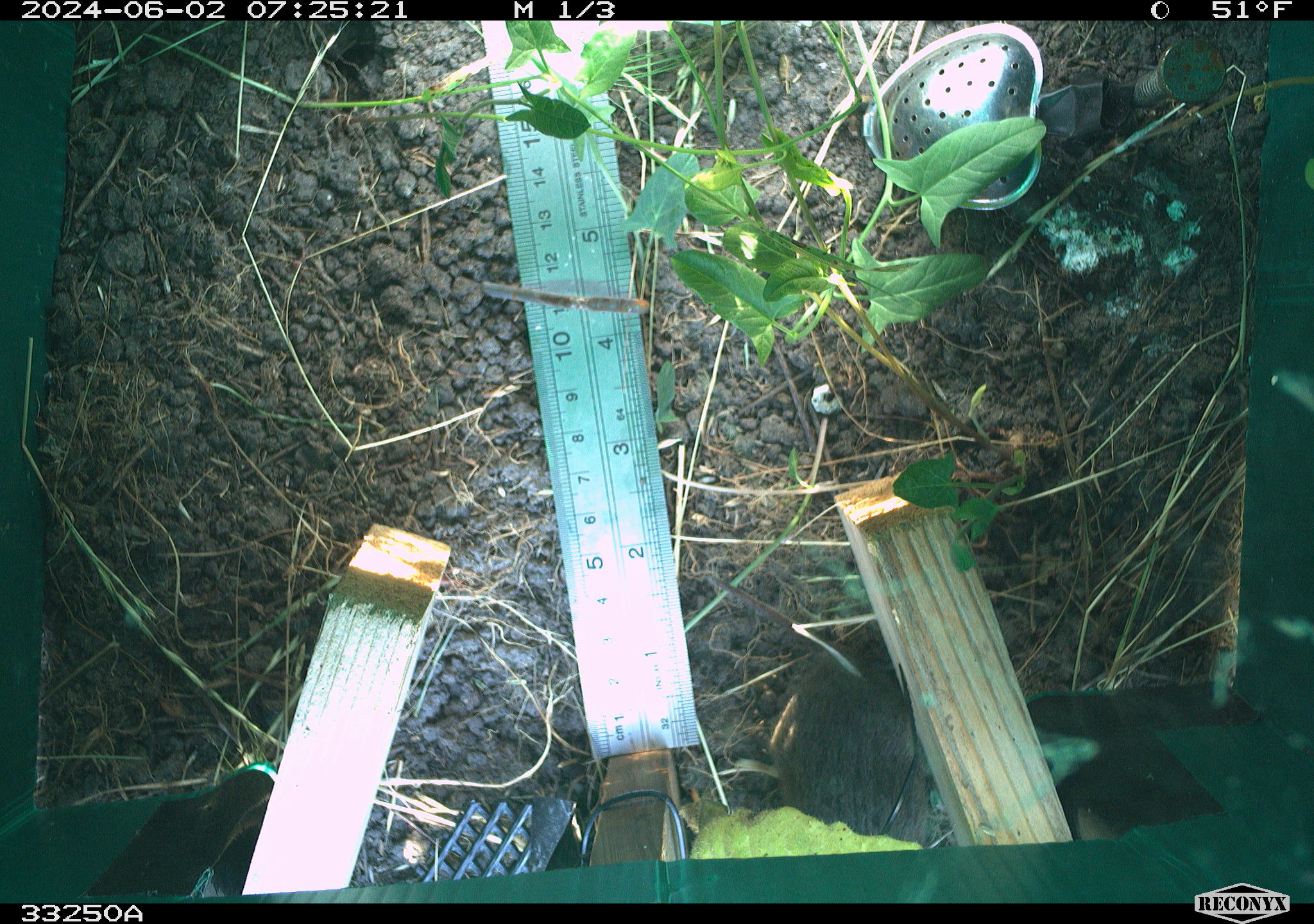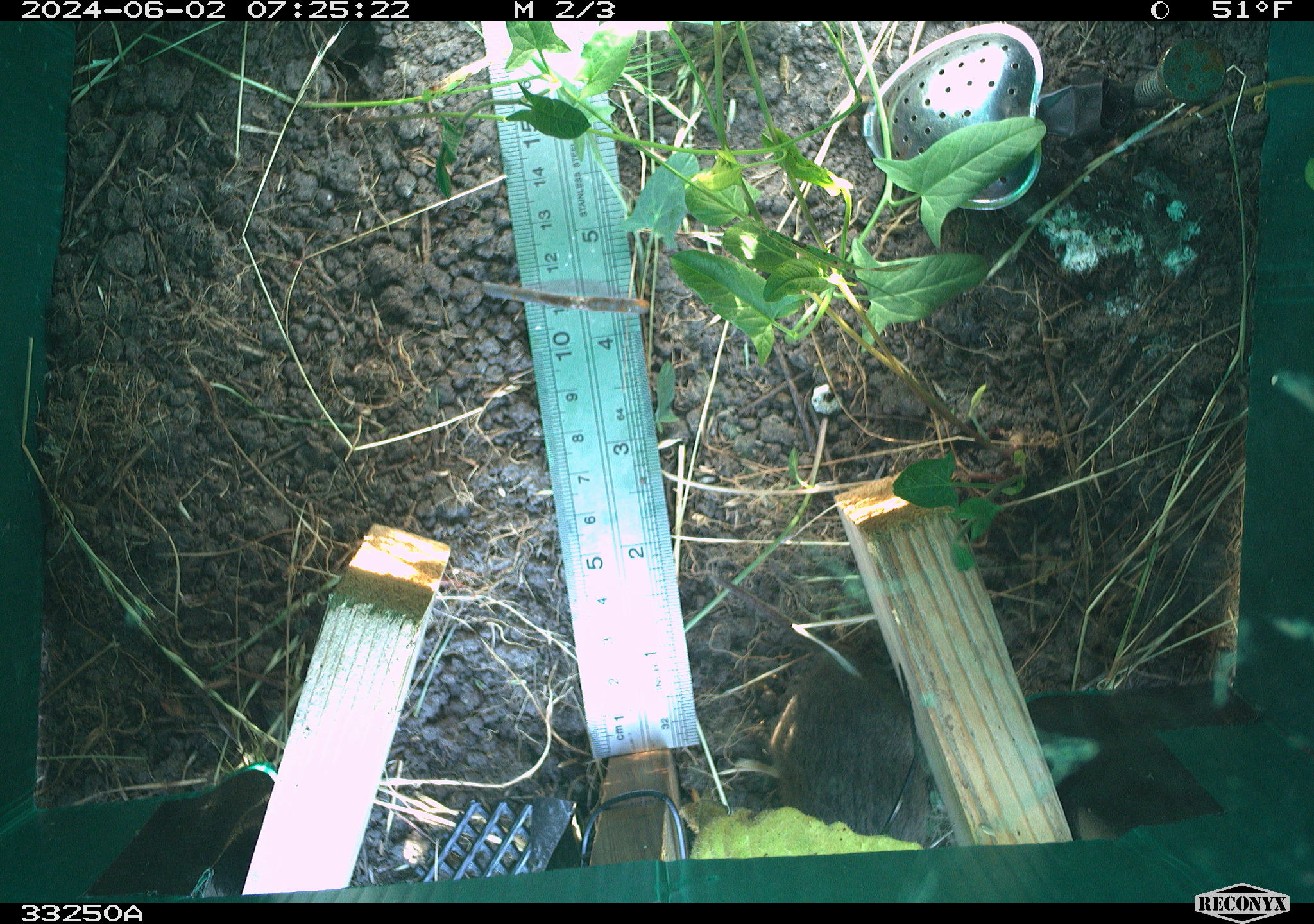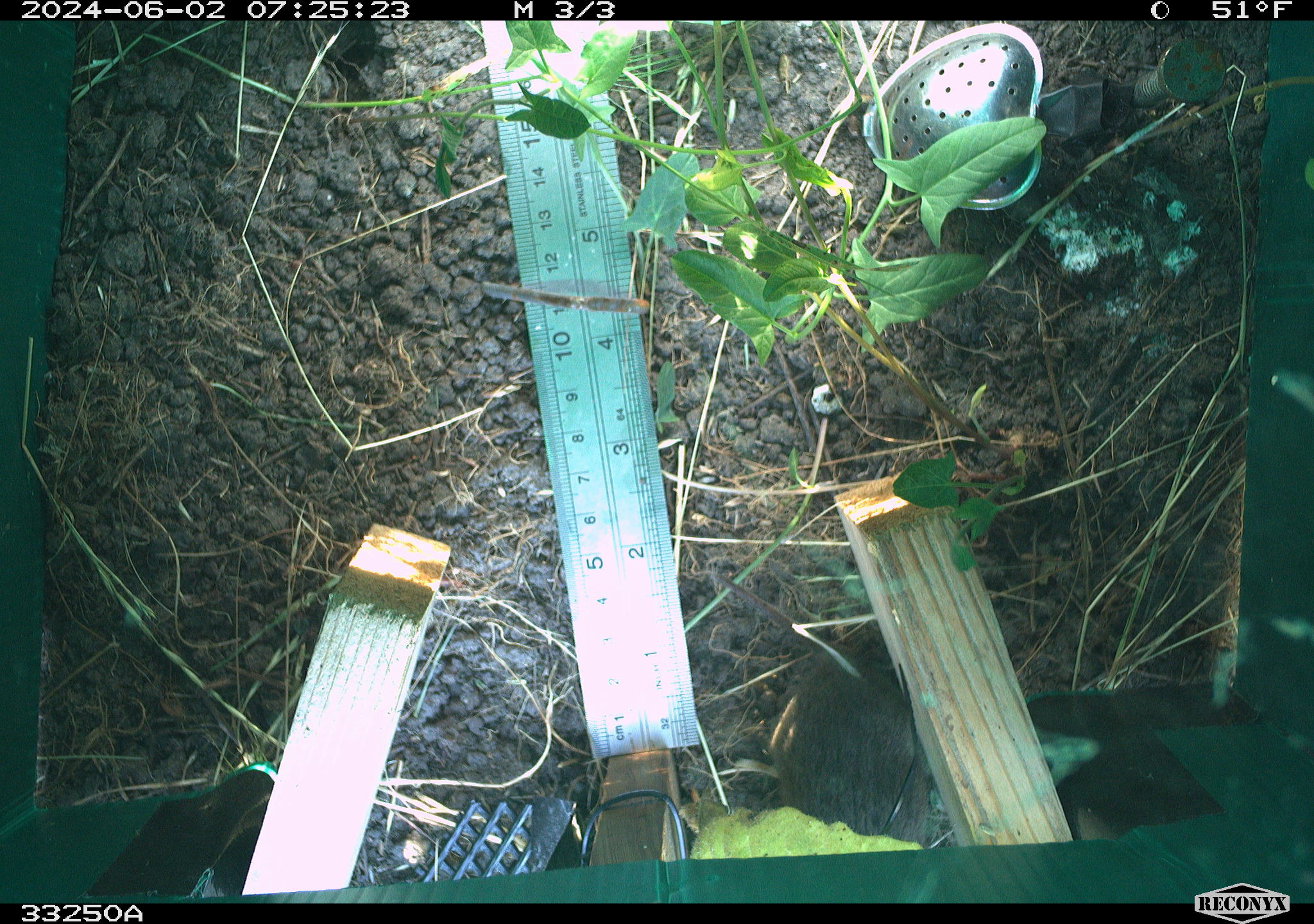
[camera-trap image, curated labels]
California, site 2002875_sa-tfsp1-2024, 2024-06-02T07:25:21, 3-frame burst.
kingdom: Animalia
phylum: Chordata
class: Mammalia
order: Rodentia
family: Cricetidae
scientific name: Arvicolinae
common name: voles, lemmings, and muskrats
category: arvicolinae subfamily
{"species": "arvicolinae subfamily (voles, lemmings, and muskrats) (Arvicolinae)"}